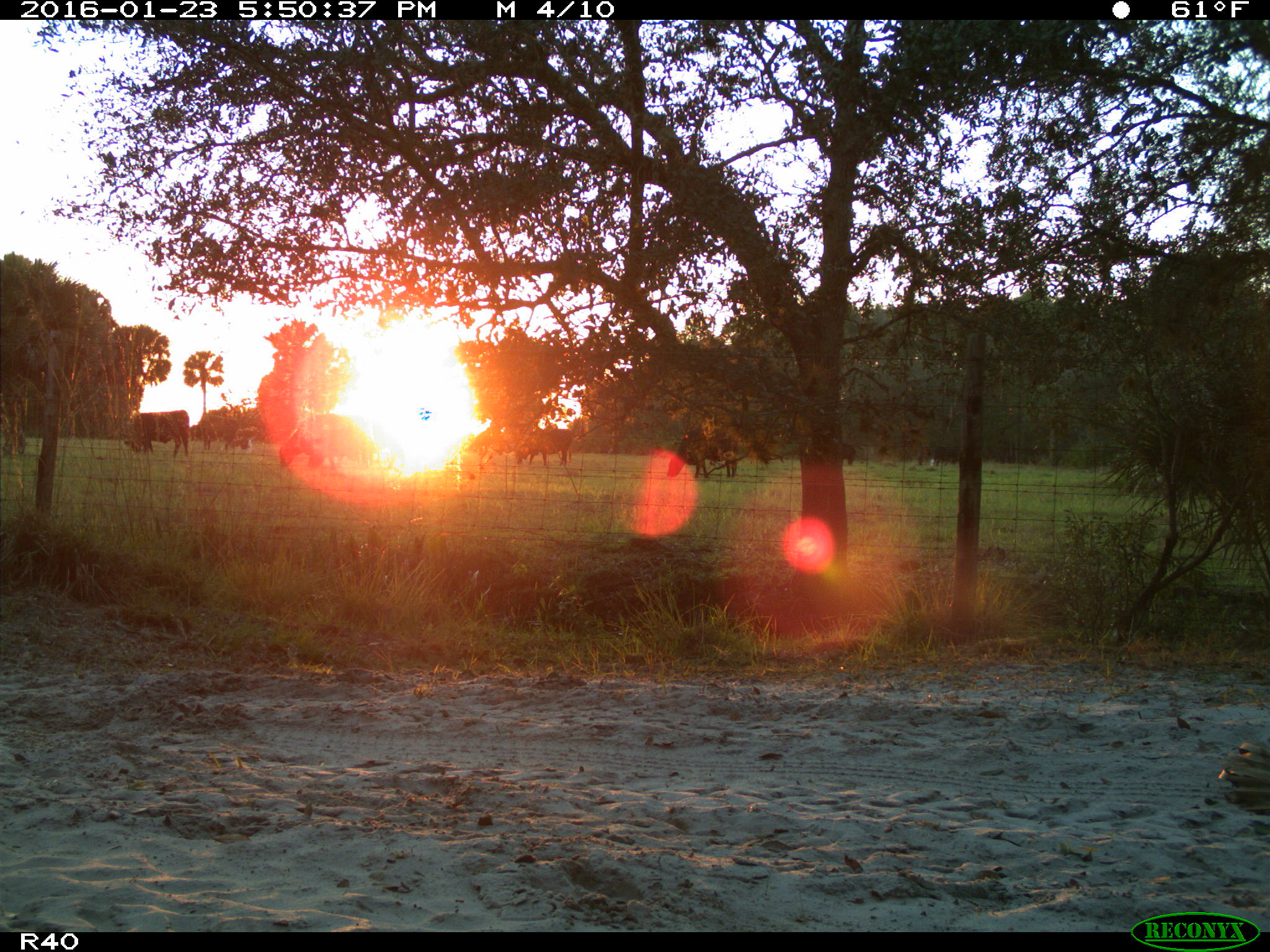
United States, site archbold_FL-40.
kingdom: Animalia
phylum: Chordata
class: Mammalia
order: Artiodactyla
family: Bovidae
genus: Bos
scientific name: Bos taurus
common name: domestic cow